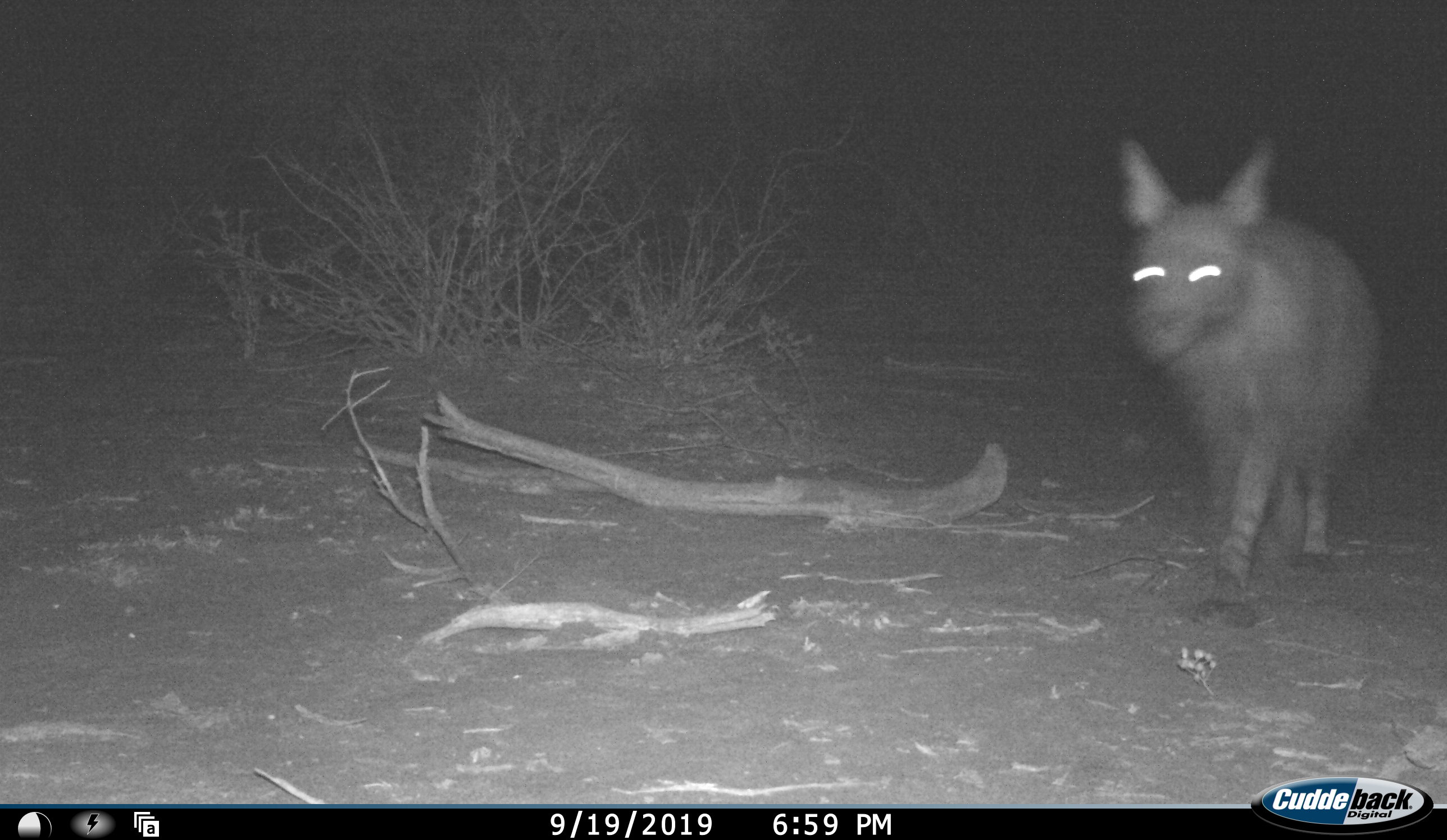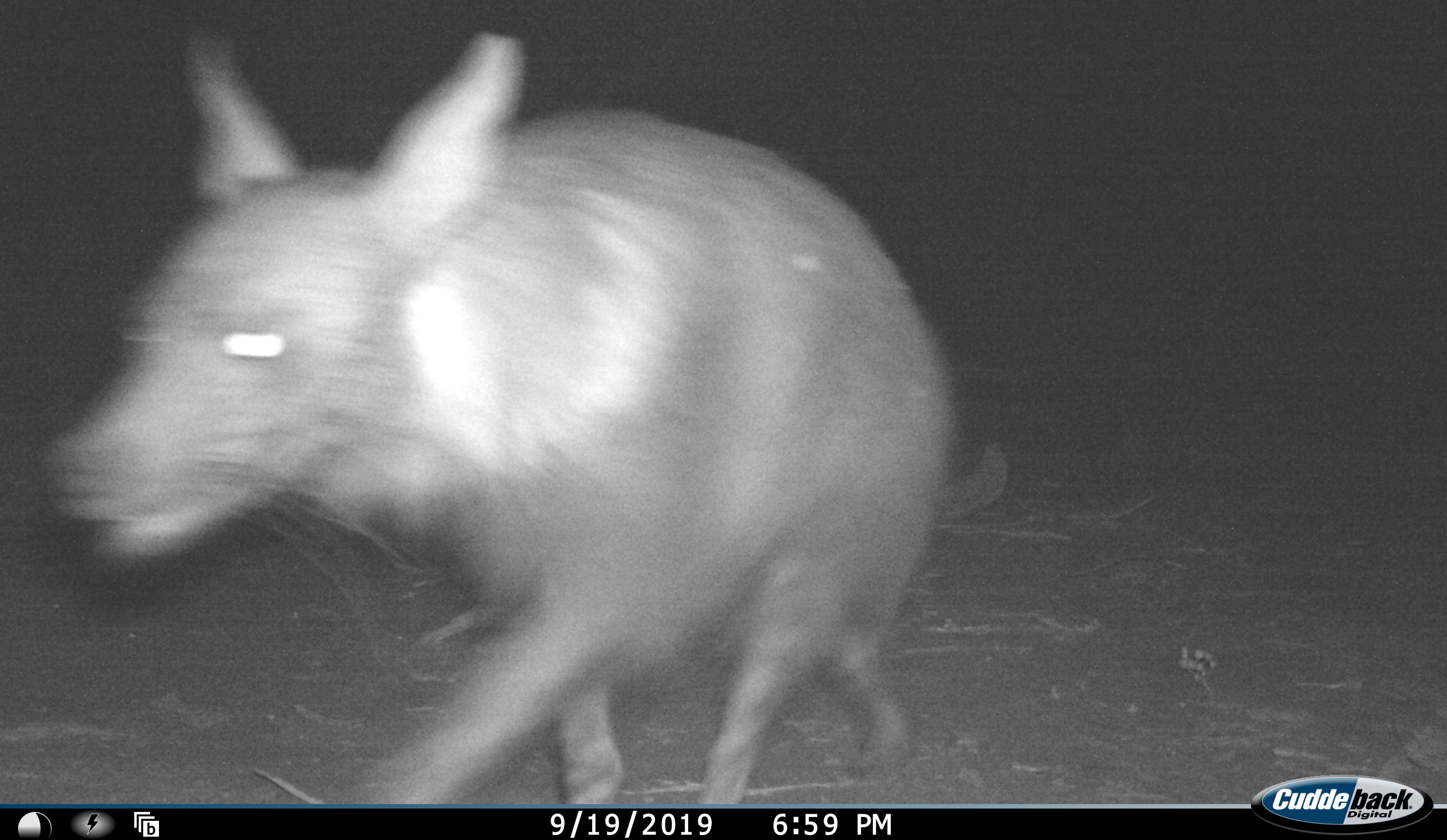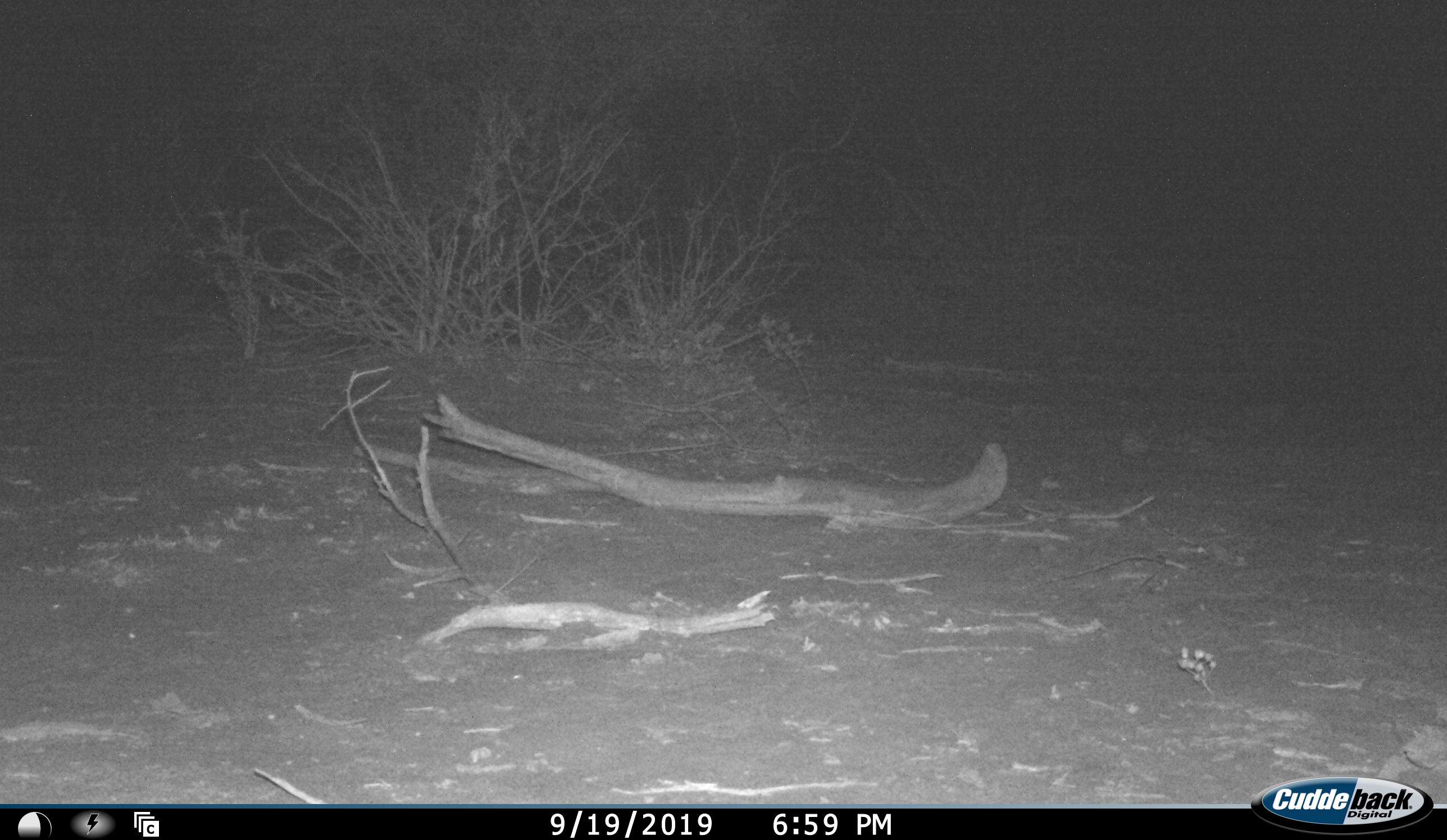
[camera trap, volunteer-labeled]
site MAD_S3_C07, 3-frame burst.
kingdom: Animalia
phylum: Chordata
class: Mammalia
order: Carnivora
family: Hyaenidae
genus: Parahyaena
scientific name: Parahyaena brunnea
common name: brown hyena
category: hyenabrown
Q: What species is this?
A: Hyenabrown (brown hyena) (Parahyaena brunnea).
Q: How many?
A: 1.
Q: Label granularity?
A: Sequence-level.